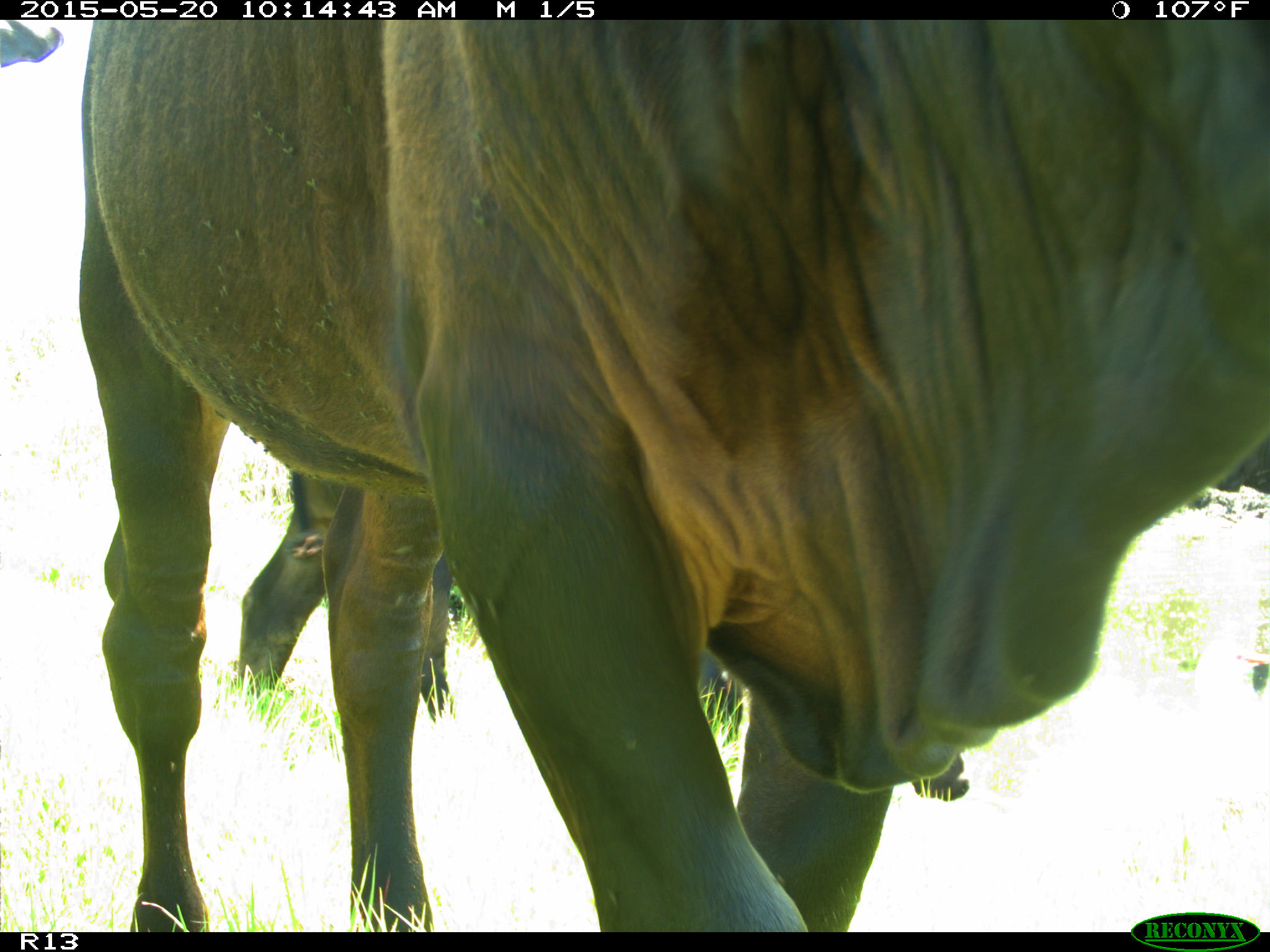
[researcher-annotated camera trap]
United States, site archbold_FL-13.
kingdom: Animalia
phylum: Chordata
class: Mammalia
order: Artiodactyla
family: Bovidae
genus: Bos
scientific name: Bos taurus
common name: domestic cow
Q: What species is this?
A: Bos taurus (domestic cow).